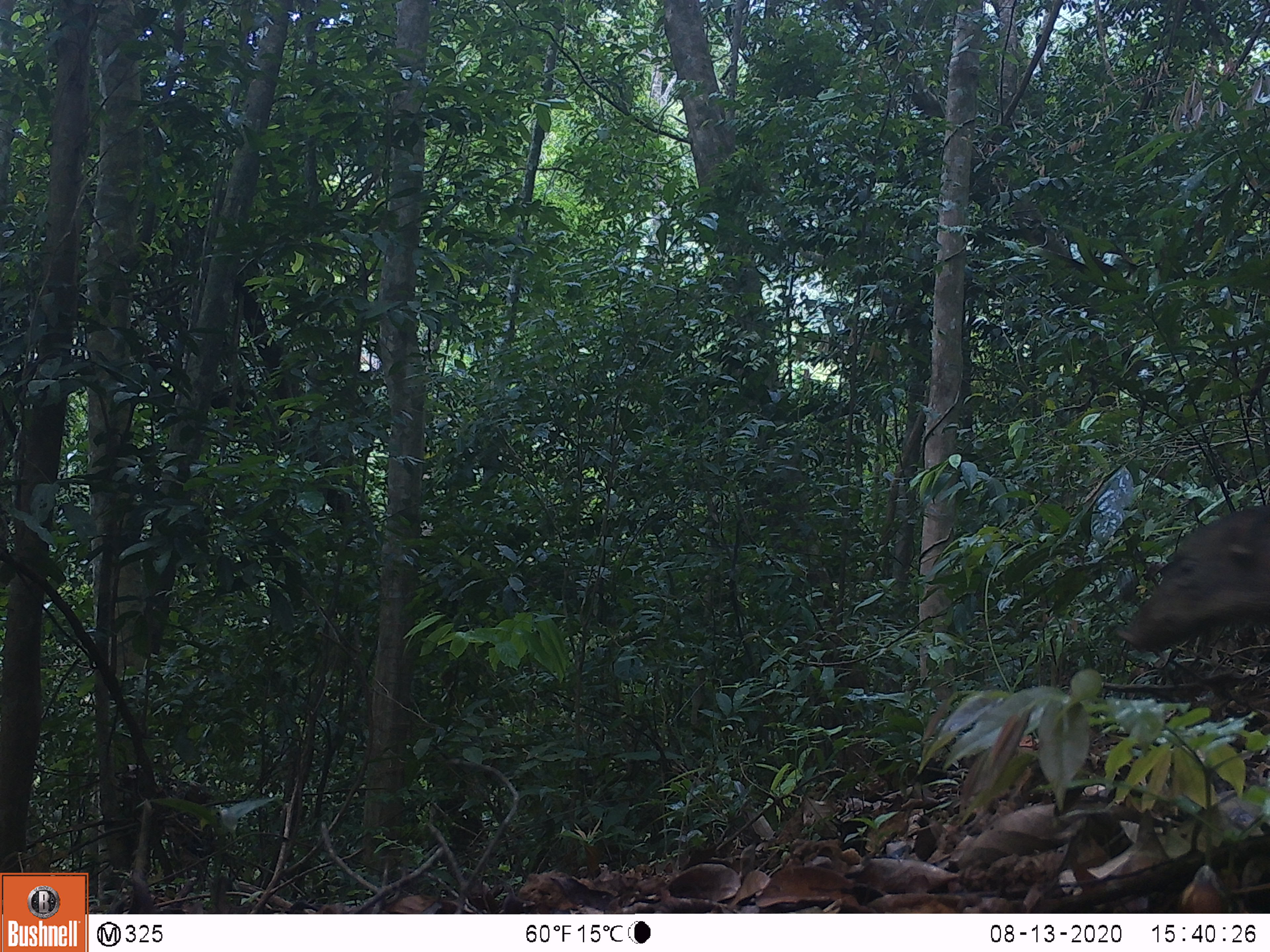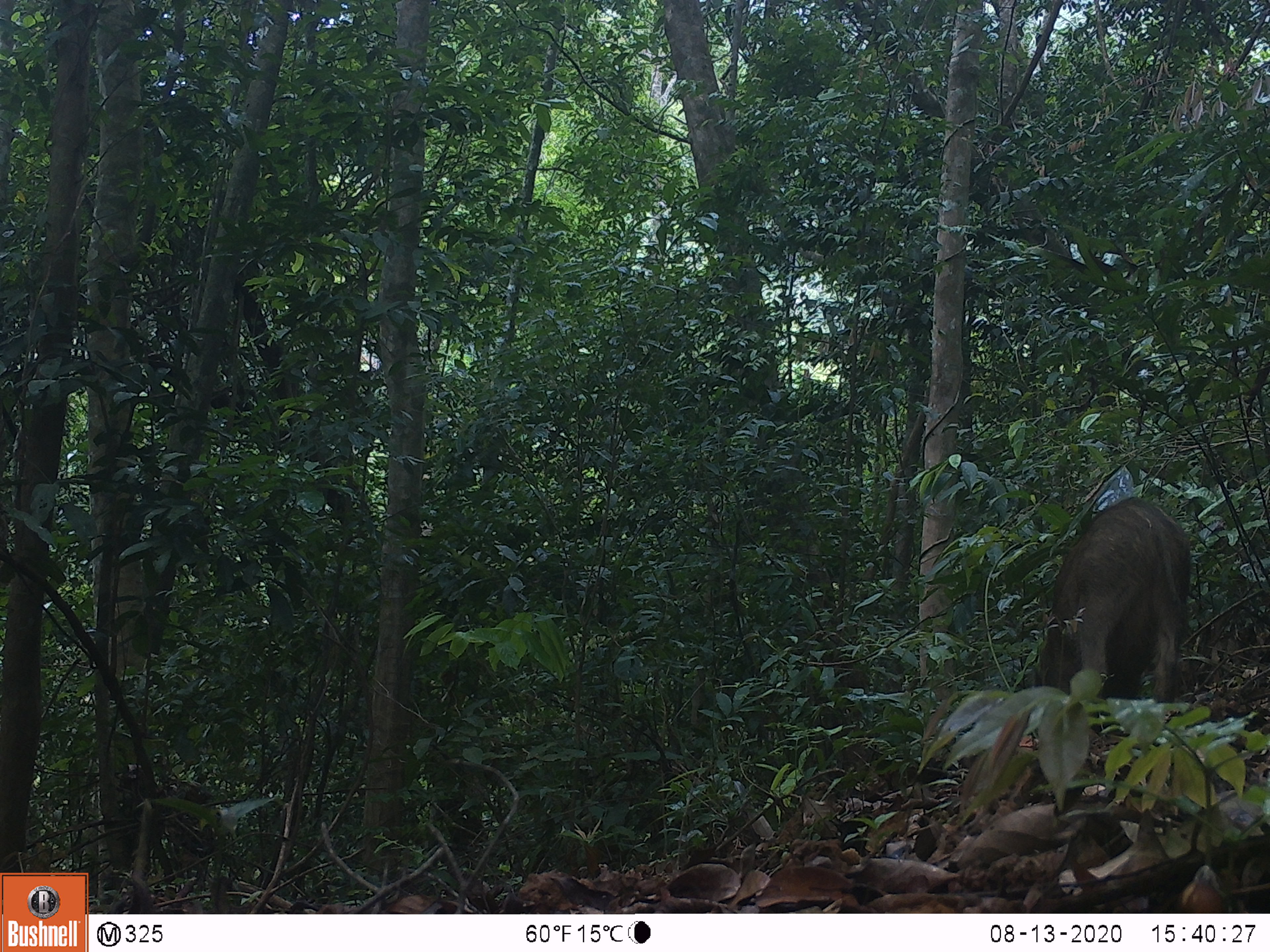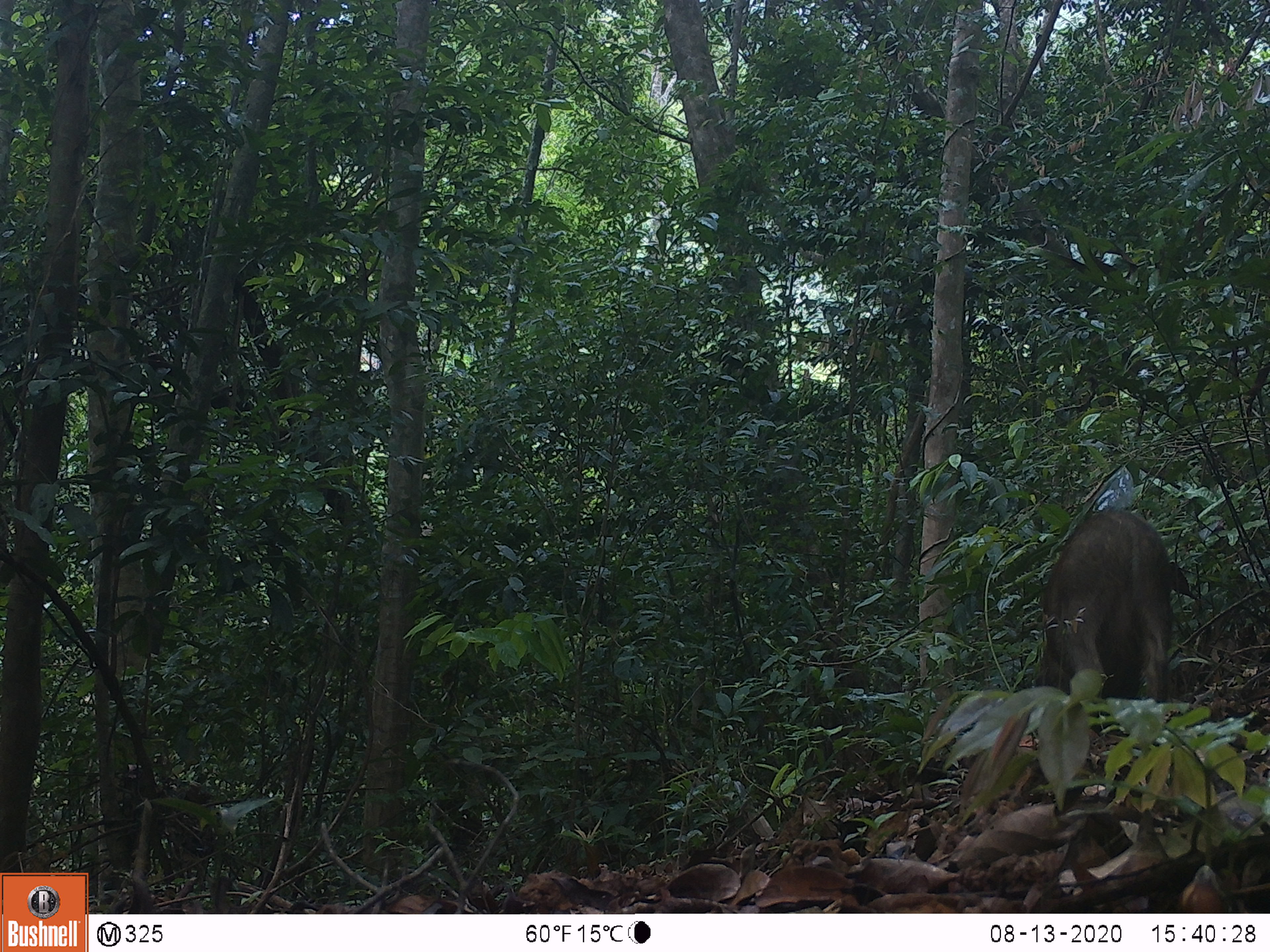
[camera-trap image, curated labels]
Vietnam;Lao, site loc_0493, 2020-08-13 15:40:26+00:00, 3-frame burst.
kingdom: Animalia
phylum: Chordata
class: Mammalia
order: Artiodactyla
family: Suidae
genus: Sus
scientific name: Sus scrofa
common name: eurasian wild pig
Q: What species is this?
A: Eurasian wild pig (Sus scrofa).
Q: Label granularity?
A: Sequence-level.